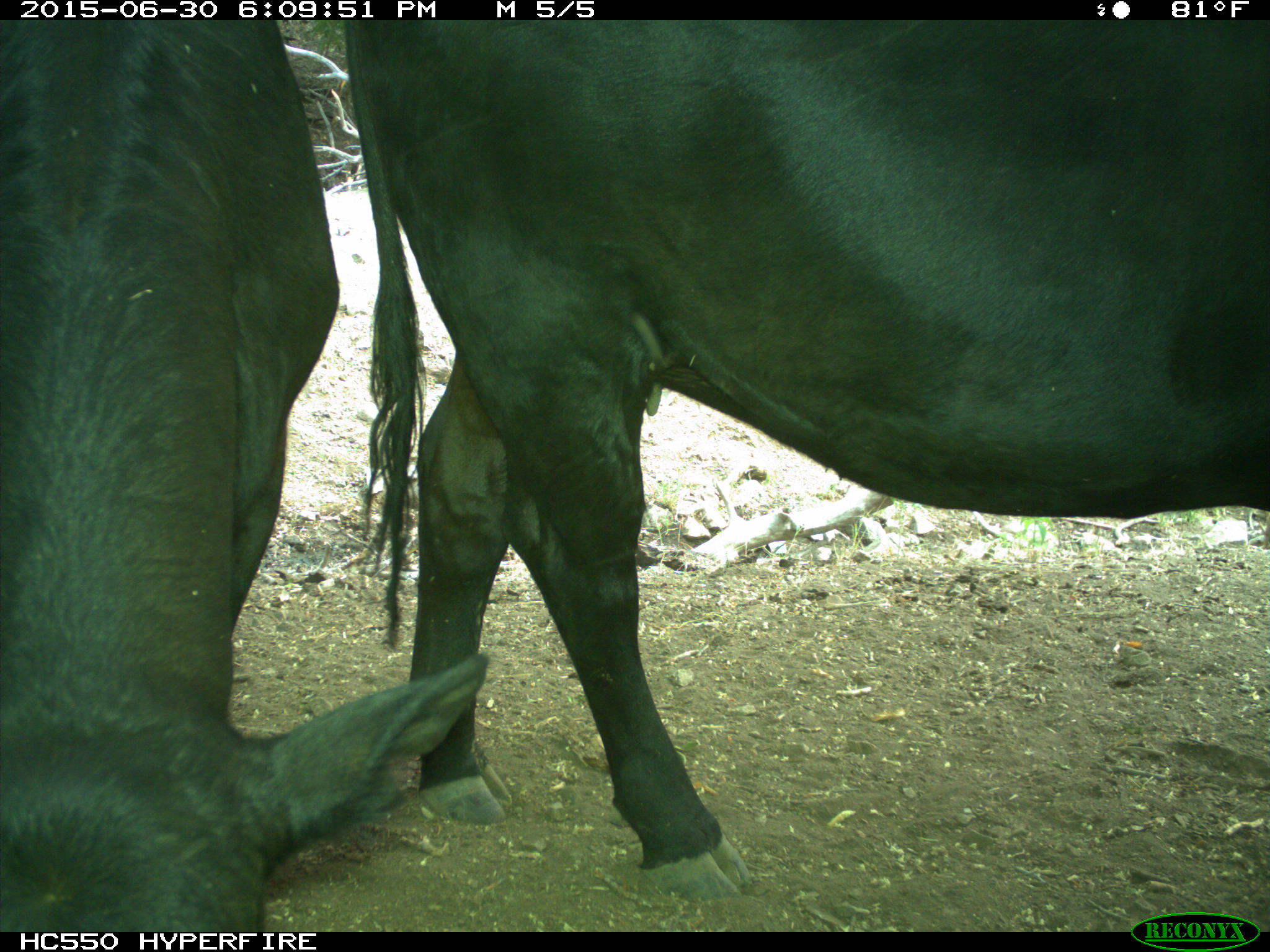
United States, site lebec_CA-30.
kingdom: Animalia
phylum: Chordata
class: Mammalia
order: Artiodactyla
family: Bovidae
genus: Bos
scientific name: Bos taurus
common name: domestic cow